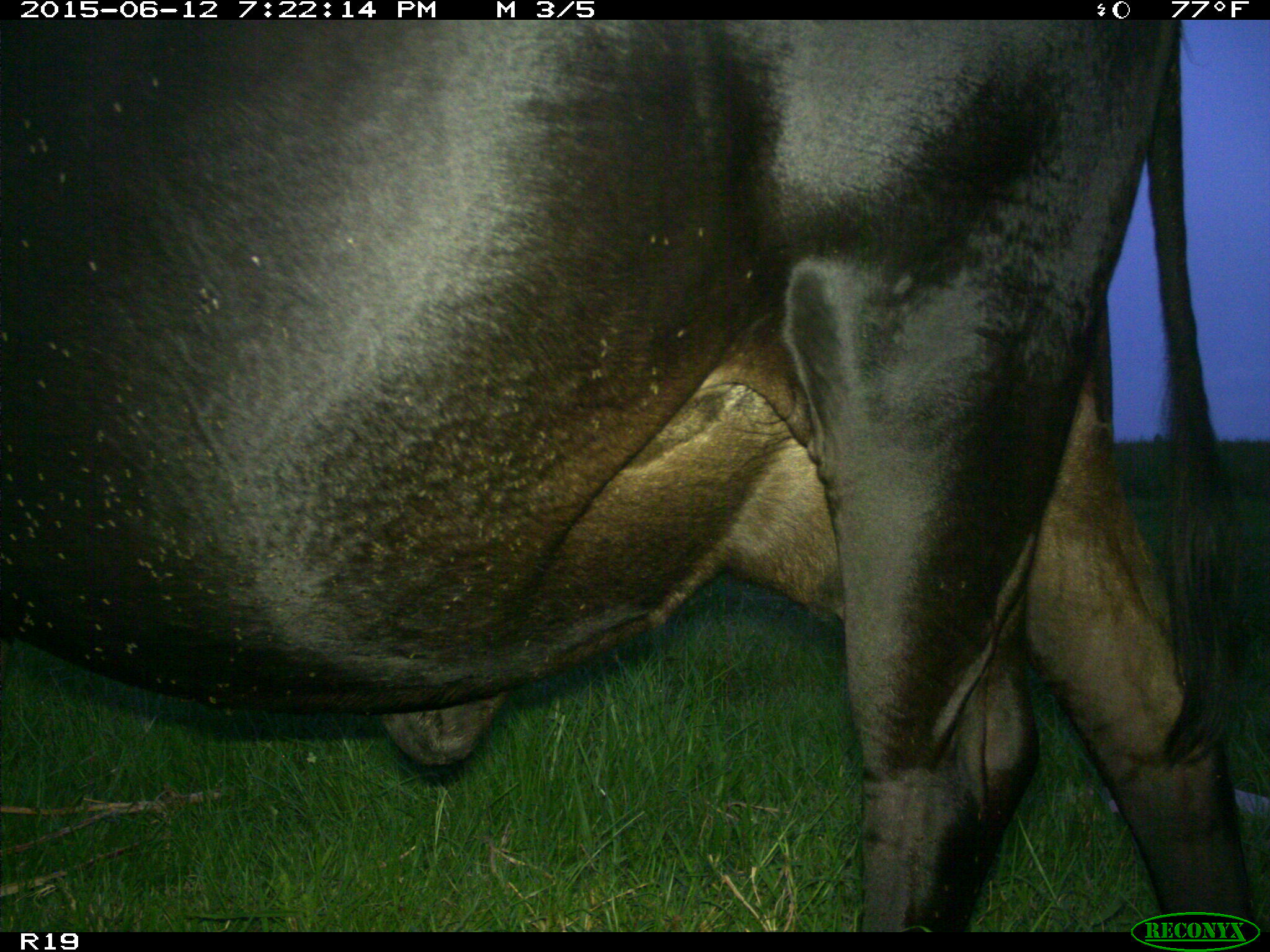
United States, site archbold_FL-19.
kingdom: Animalia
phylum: Chordata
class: Mammalia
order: Artiodactyla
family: Bovidae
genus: Bos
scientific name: Bos taurus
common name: domestic cow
Bos taurus (domestic cow).